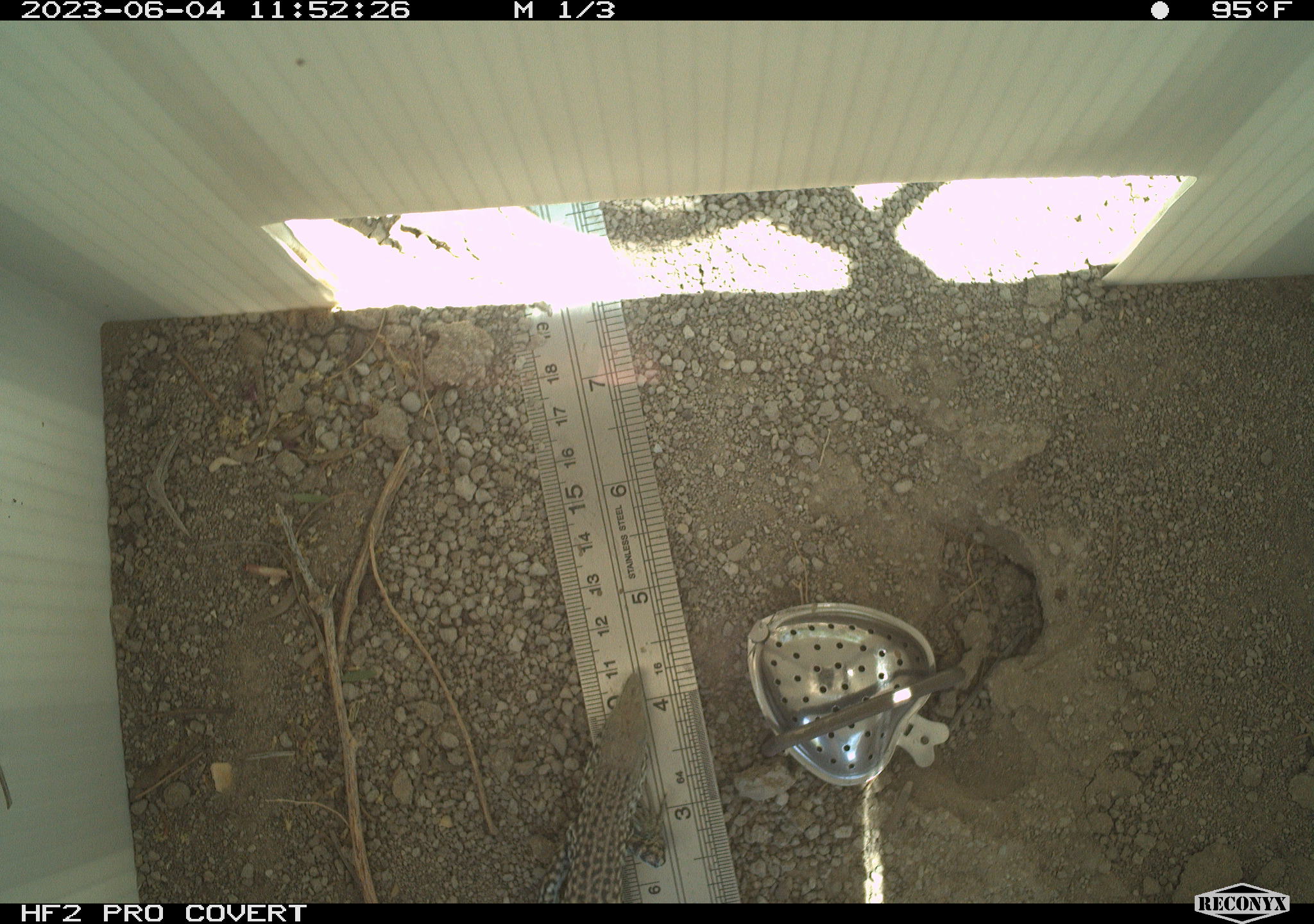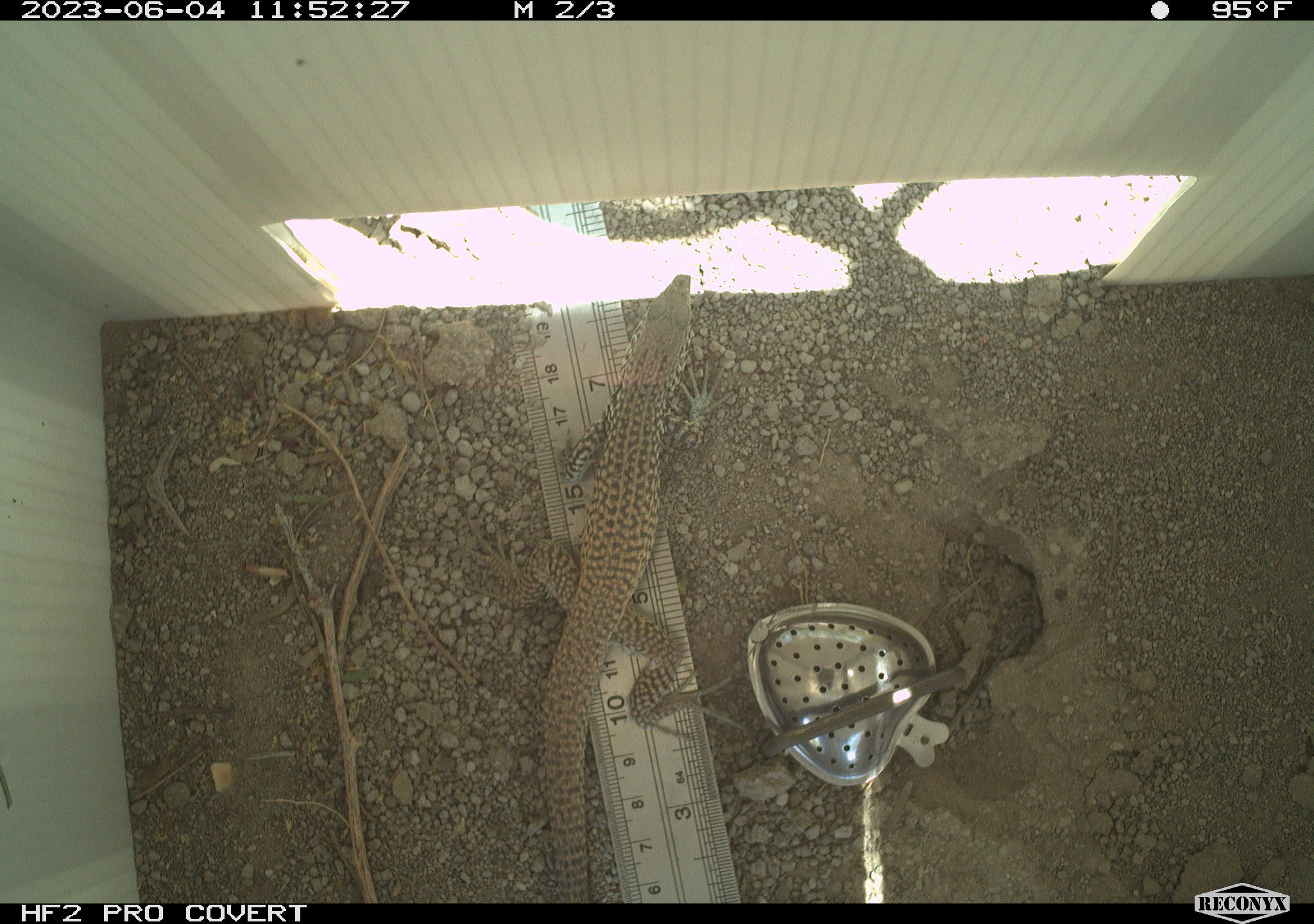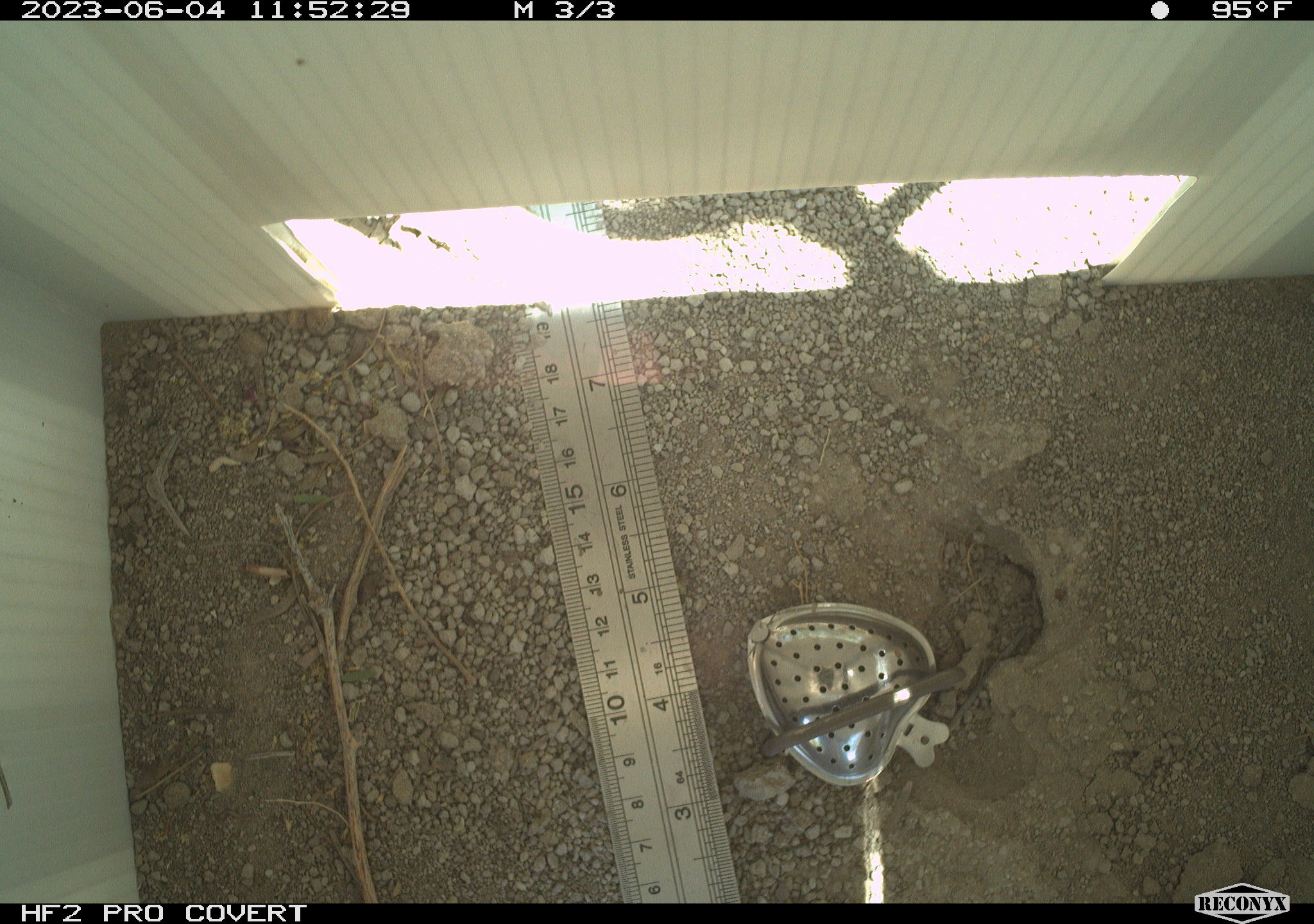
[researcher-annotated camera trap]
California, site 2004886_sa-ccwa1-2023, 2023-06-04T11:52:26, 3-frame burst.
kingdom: Animalia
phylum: Chordata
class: Reptilia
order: Squamata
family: Teiidae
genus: Aspidoscelis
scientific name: Aspidoscelis tigris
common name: western whiptail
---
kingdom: Animalia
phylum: Chordata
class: Reptilia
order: Squamata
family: Teiidae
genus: Aspidoscelis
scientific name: Aspidoscelis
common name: whiptail lizards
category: aspidoscelis species